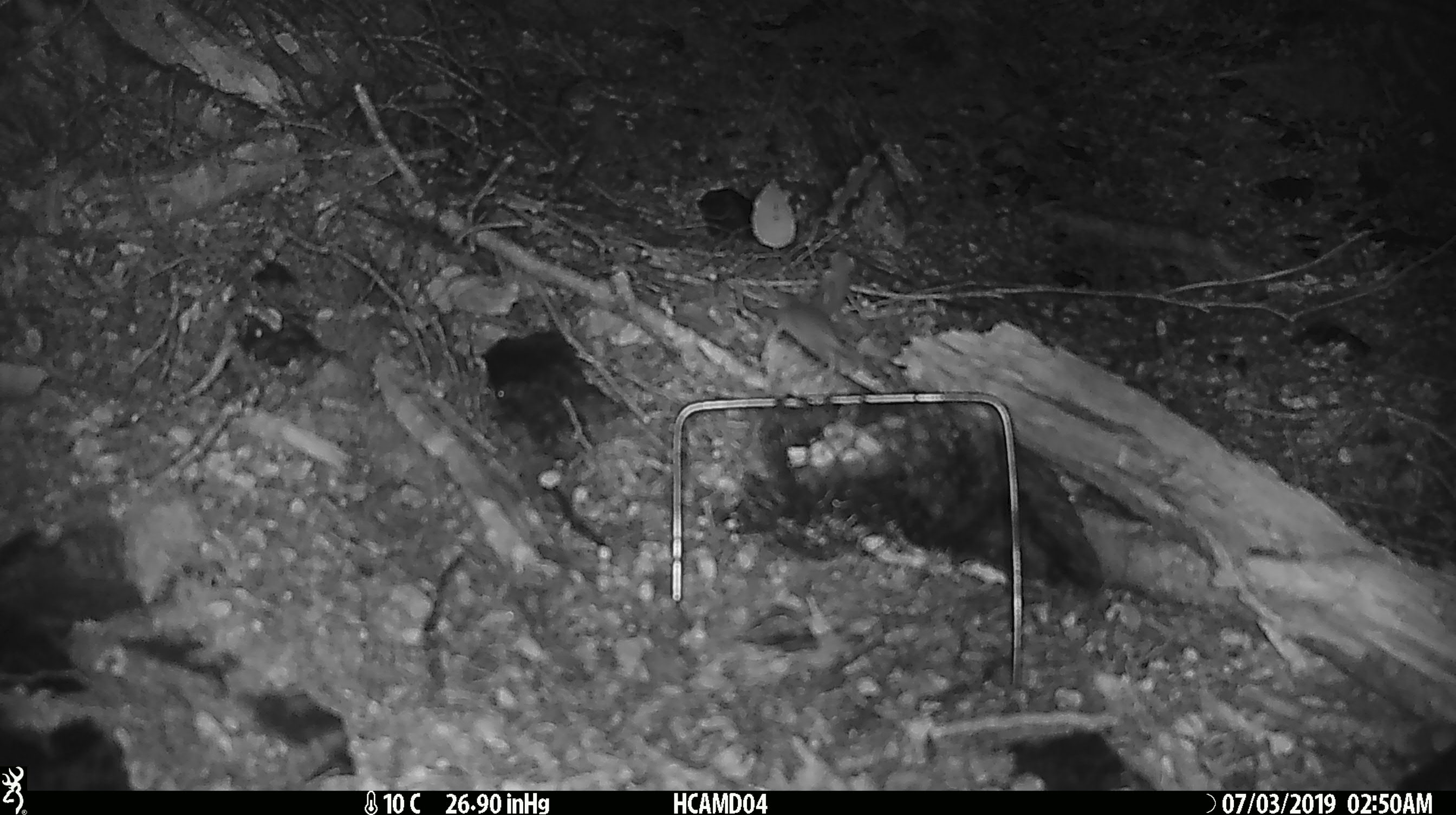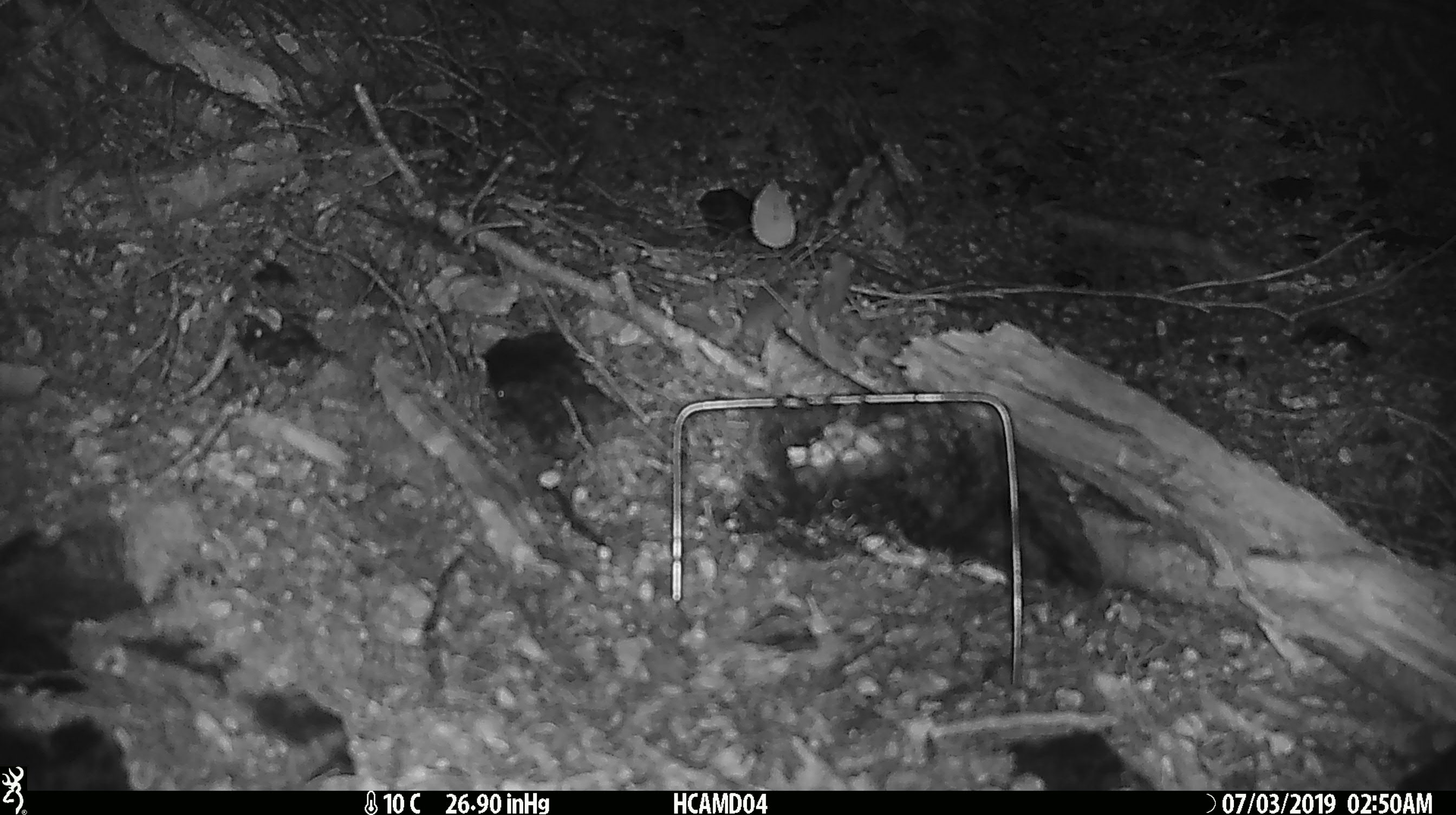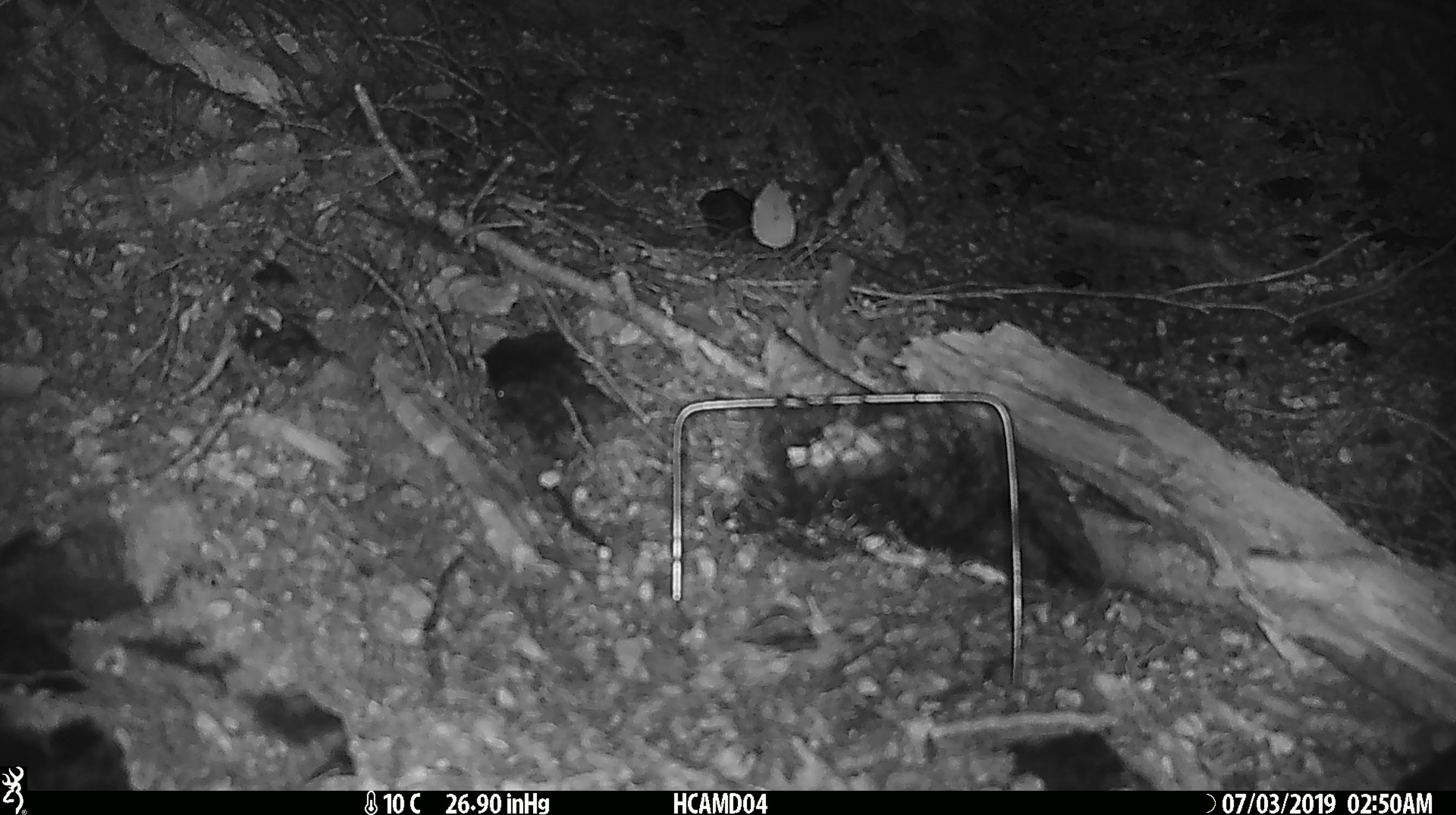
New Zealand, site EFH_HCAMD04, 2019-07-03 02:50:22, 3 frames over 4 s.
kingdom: Animalia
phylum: Chordata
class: Mammalia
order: Rodentia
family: Muridae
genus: Mus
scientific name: Mus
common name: mouse